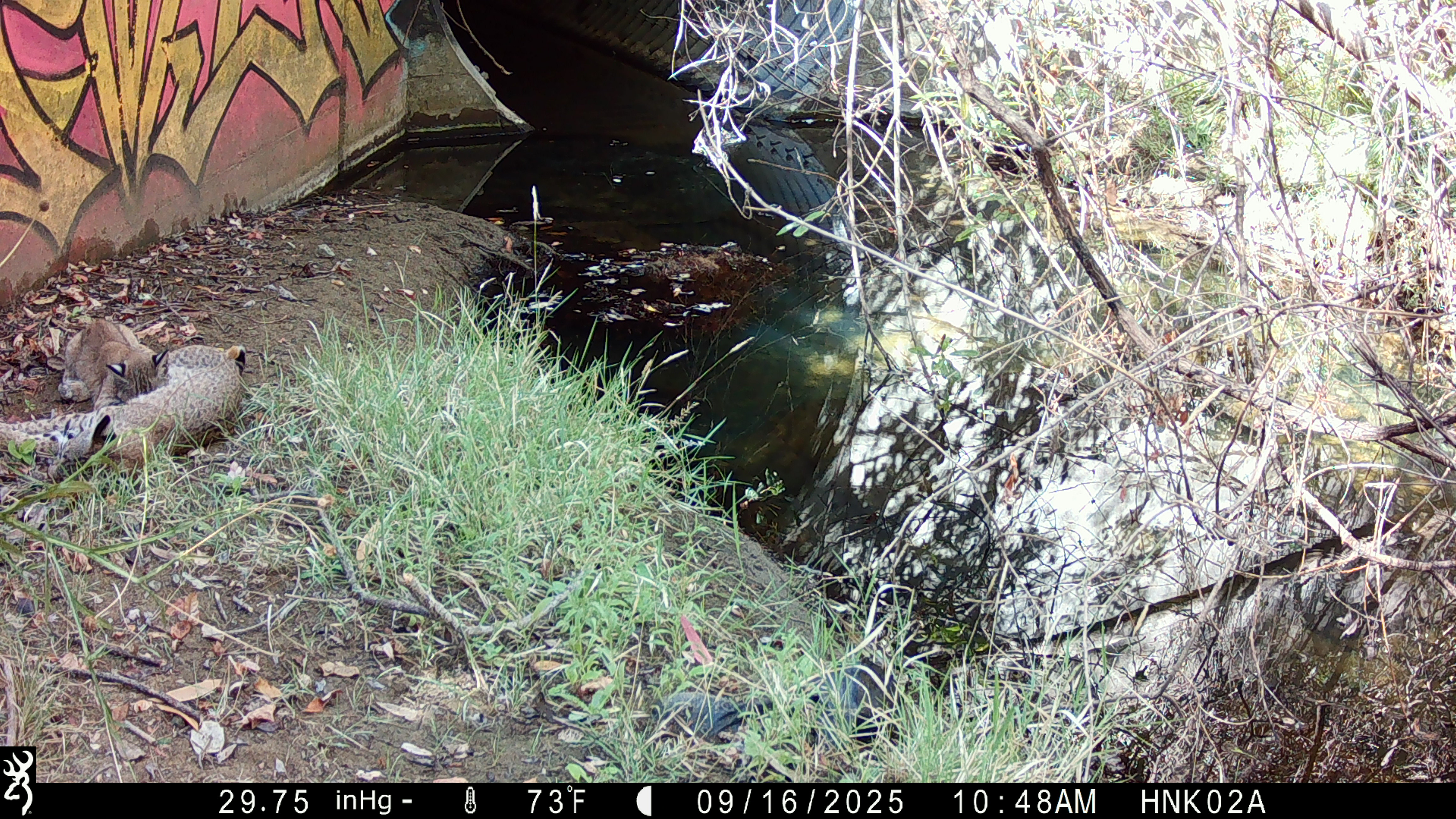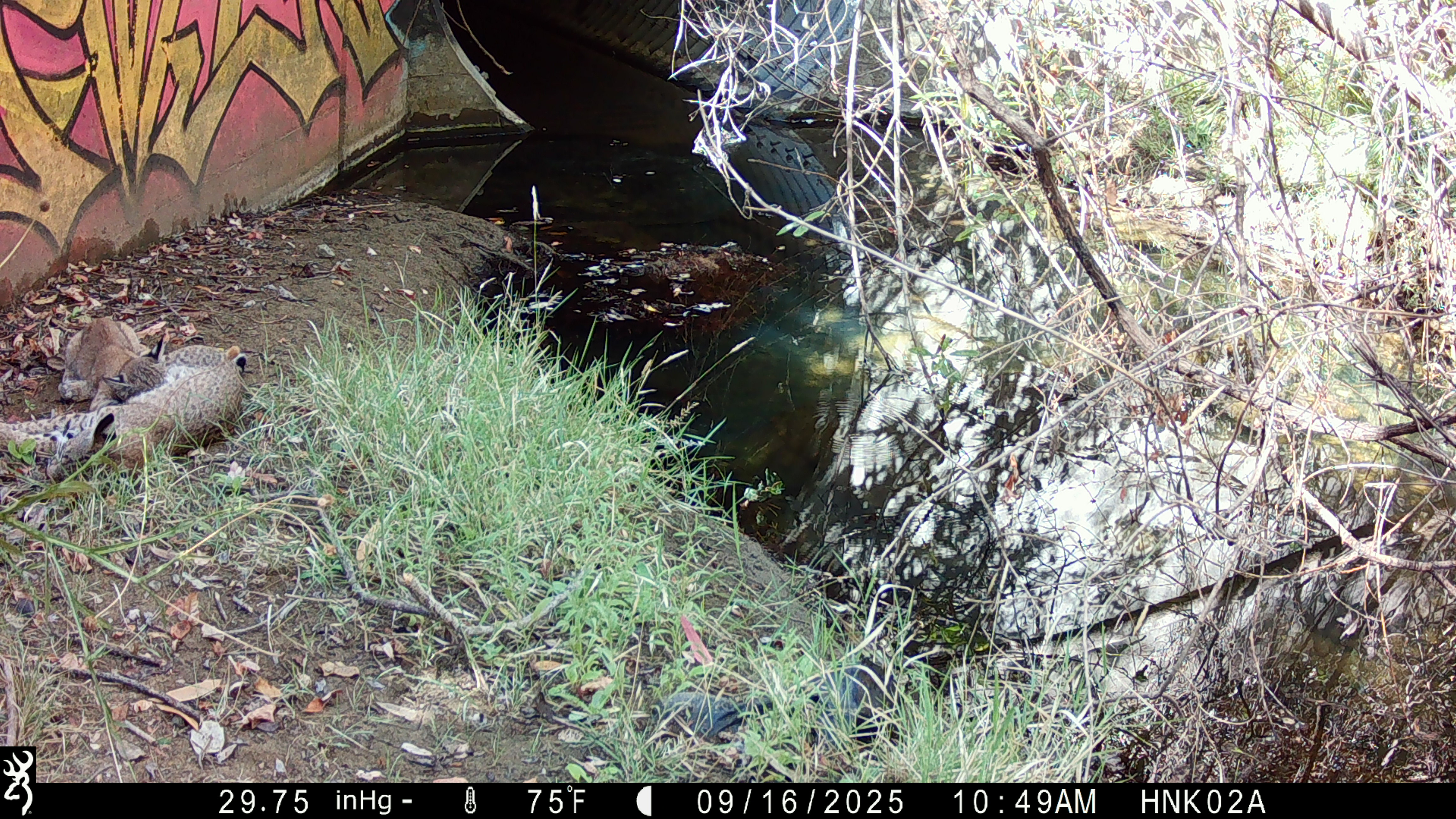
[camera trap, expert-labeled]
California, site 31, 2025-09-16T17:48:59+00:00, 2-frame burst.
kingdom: Animalia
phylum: Chordata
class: Mammalia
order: Carnivora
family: Felidae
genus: Lynx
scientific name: Lynx rufus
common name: bobcat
Bobcat (Lynx rufus).